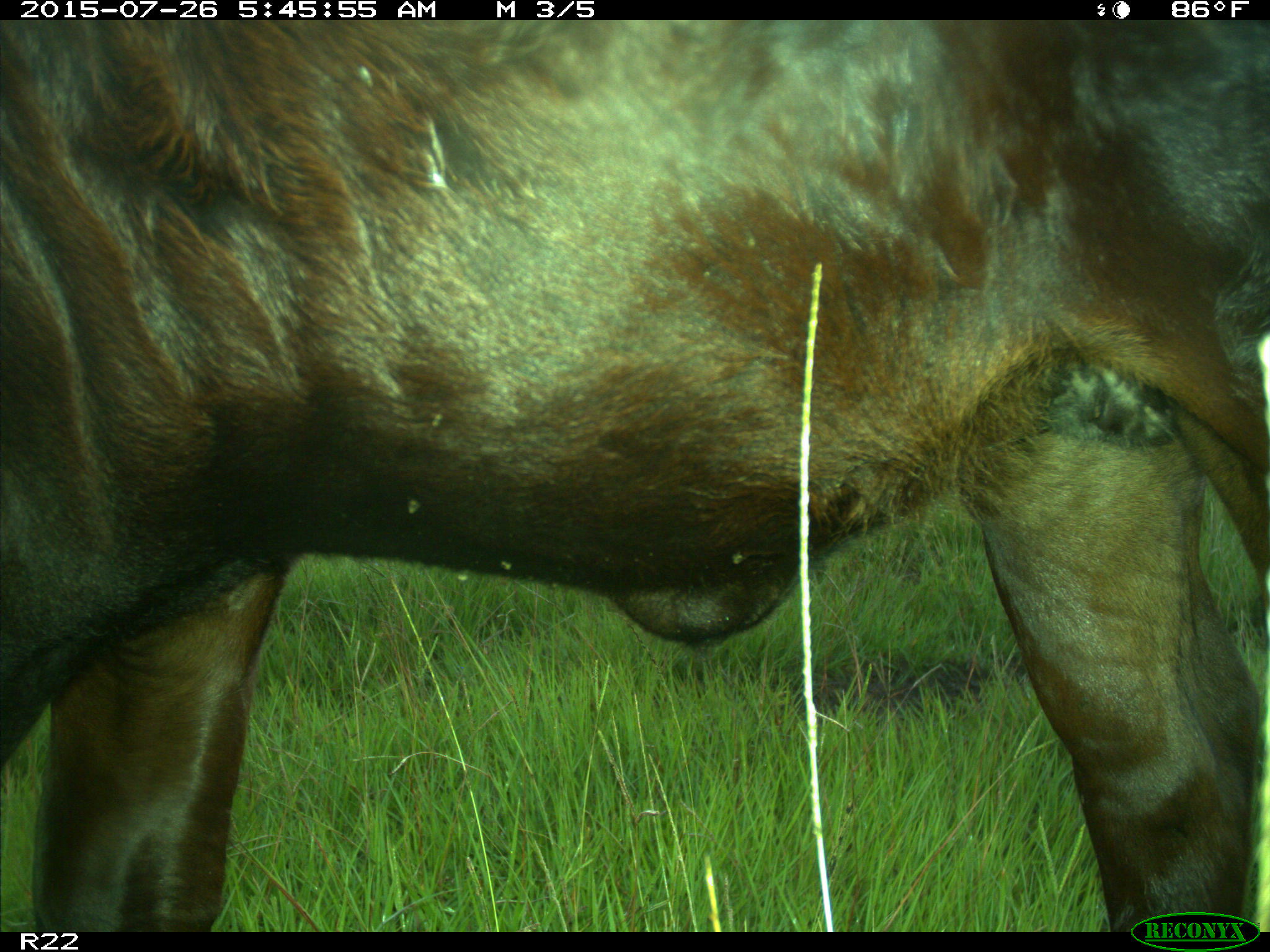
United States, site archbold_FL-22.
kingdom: Animalia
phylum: Chordata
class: Mammalia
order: Artiodactyla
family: Bovidae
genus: Bos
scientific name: Bos taurus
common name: domestic cow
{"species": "Bos taurus (domestic cow)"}